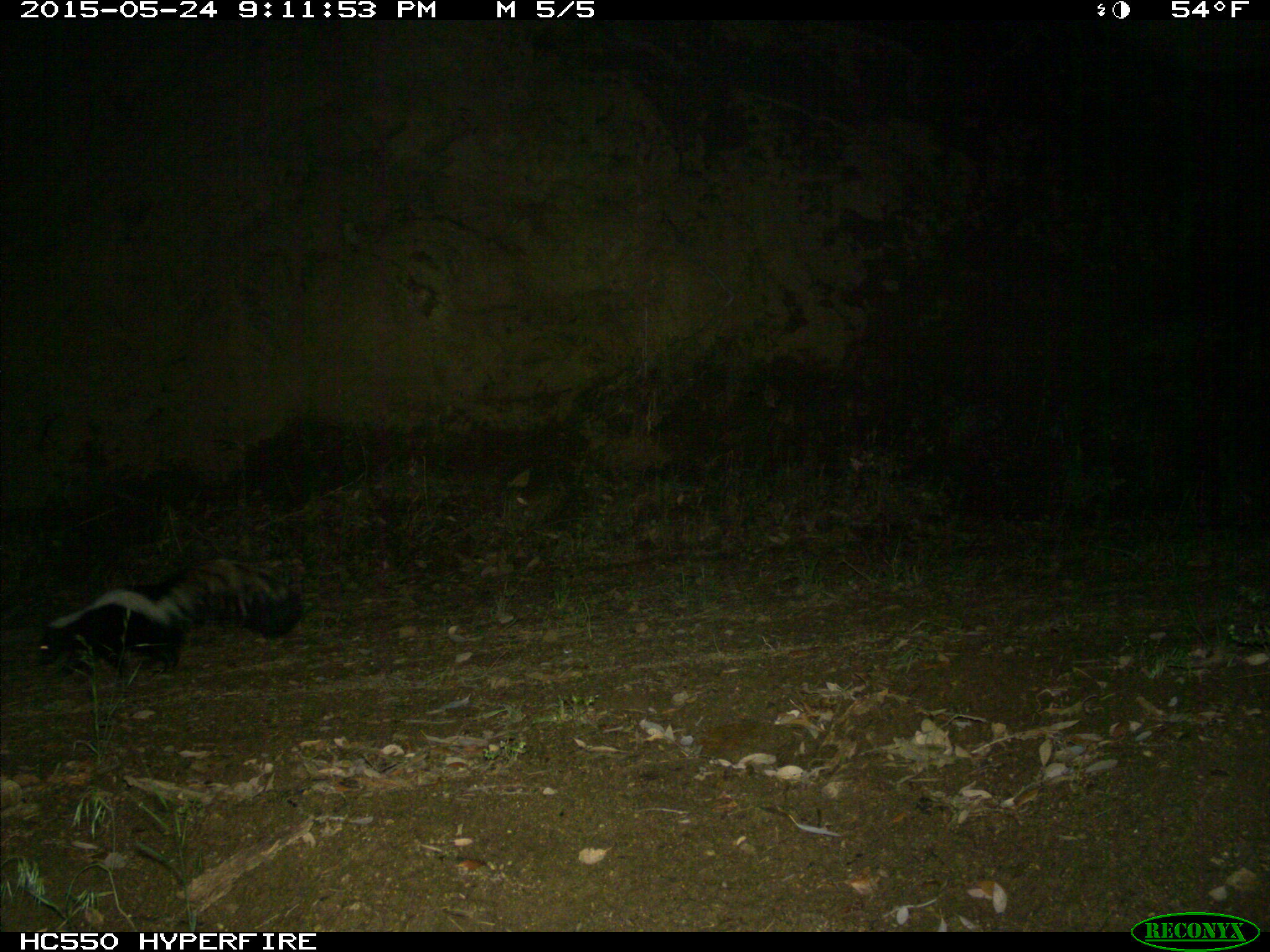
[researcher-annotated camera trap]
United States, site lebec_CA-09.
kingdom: Animalia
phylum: Chordata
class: Mammalia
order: Carnivora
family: Mephitidae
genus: Mephitis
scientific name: Mephitis mephitis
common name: striped skunk